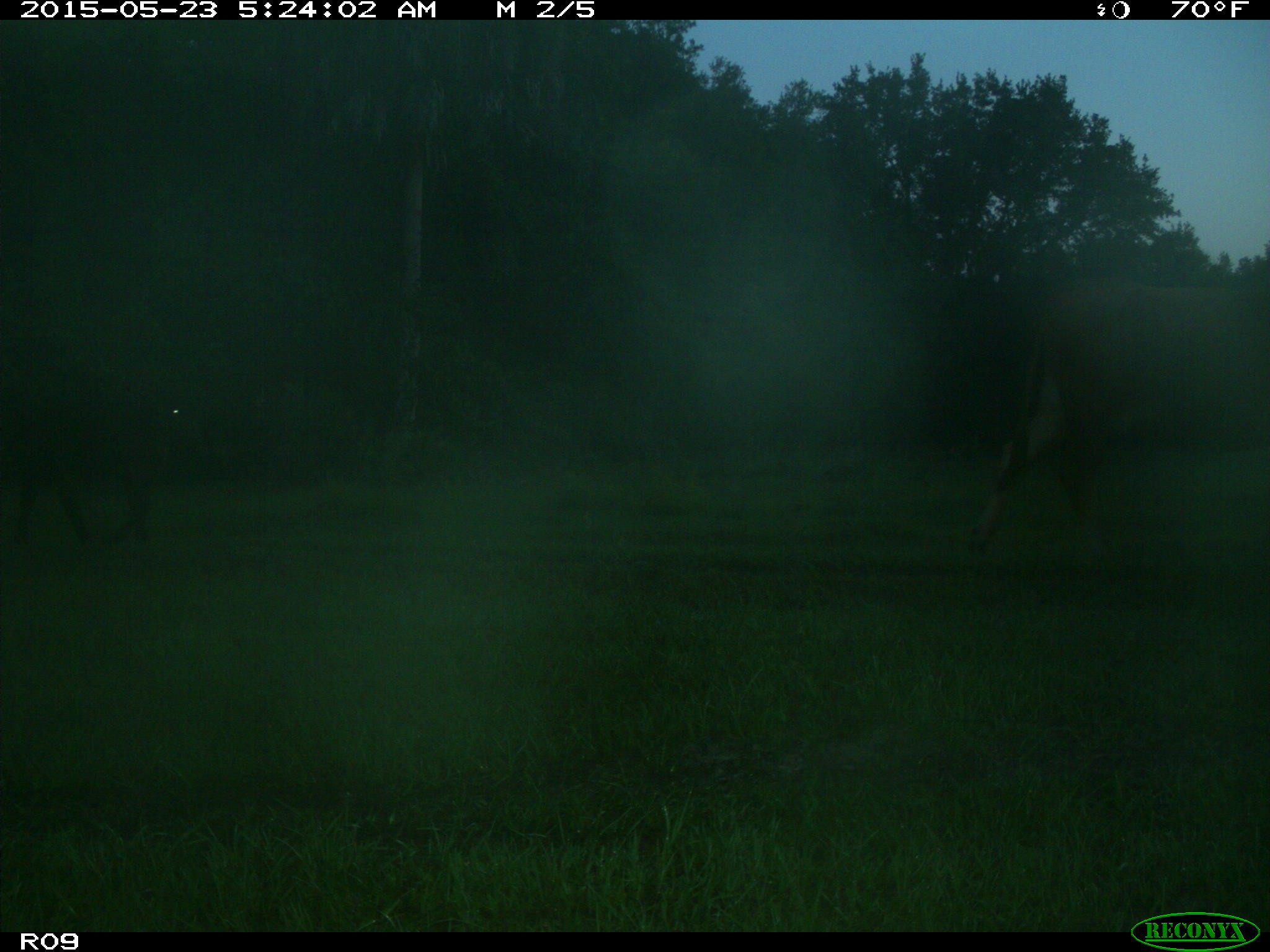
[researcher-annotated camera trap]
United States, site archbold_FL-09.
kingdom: Animalia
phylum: Chordata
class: Mammalia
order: Artiodactyla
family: Bovidae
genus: Bos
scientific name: Bos taurus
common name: domestic cow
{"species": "Bos taurus (domestic cow)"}